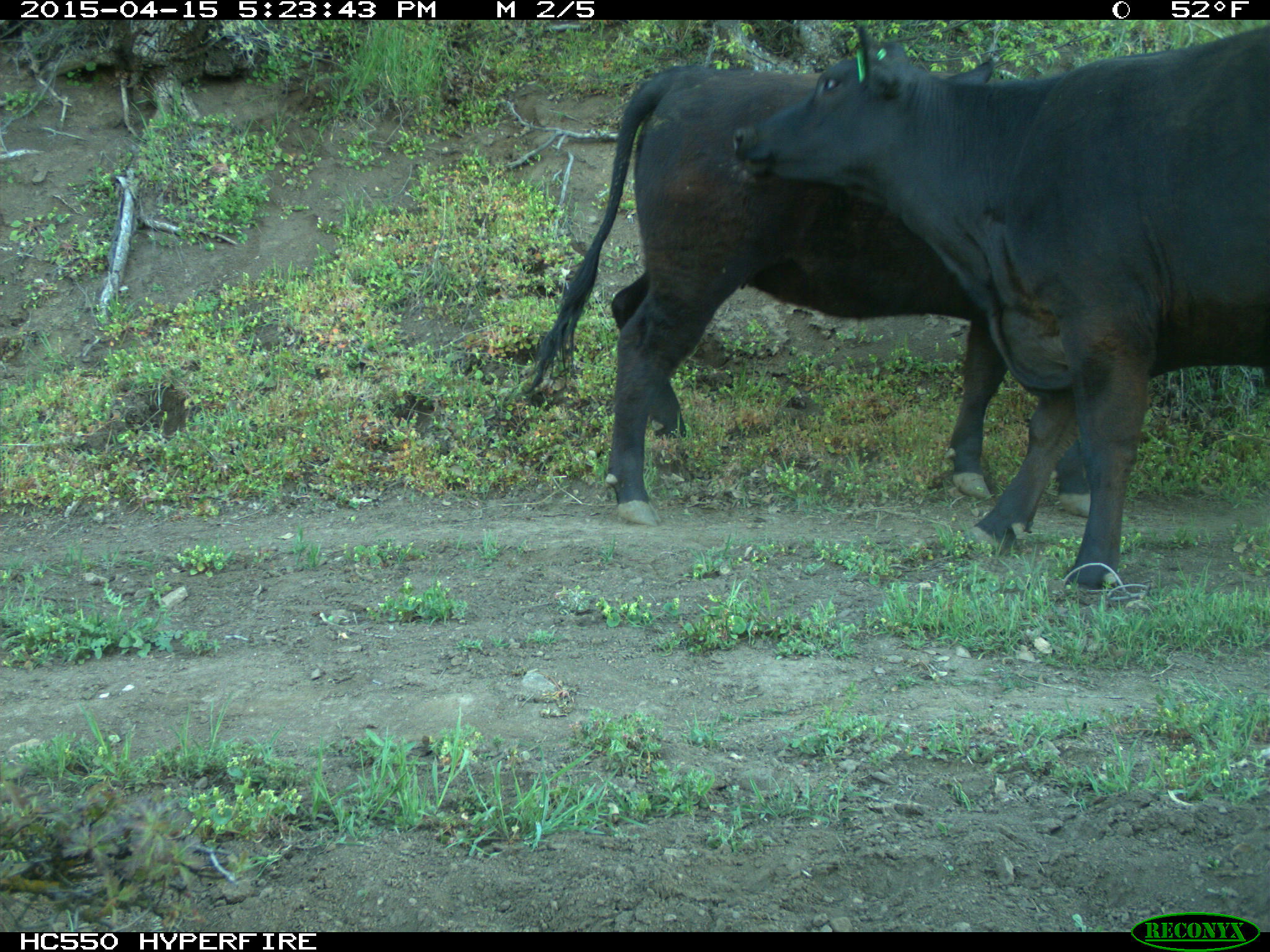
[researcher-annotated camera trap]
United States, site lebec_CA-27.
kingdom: Animalia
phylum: Chordata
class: Mammalia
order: Artiodactyla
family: Bovidae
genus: Bos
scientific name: Bos taurus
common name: domestic cow